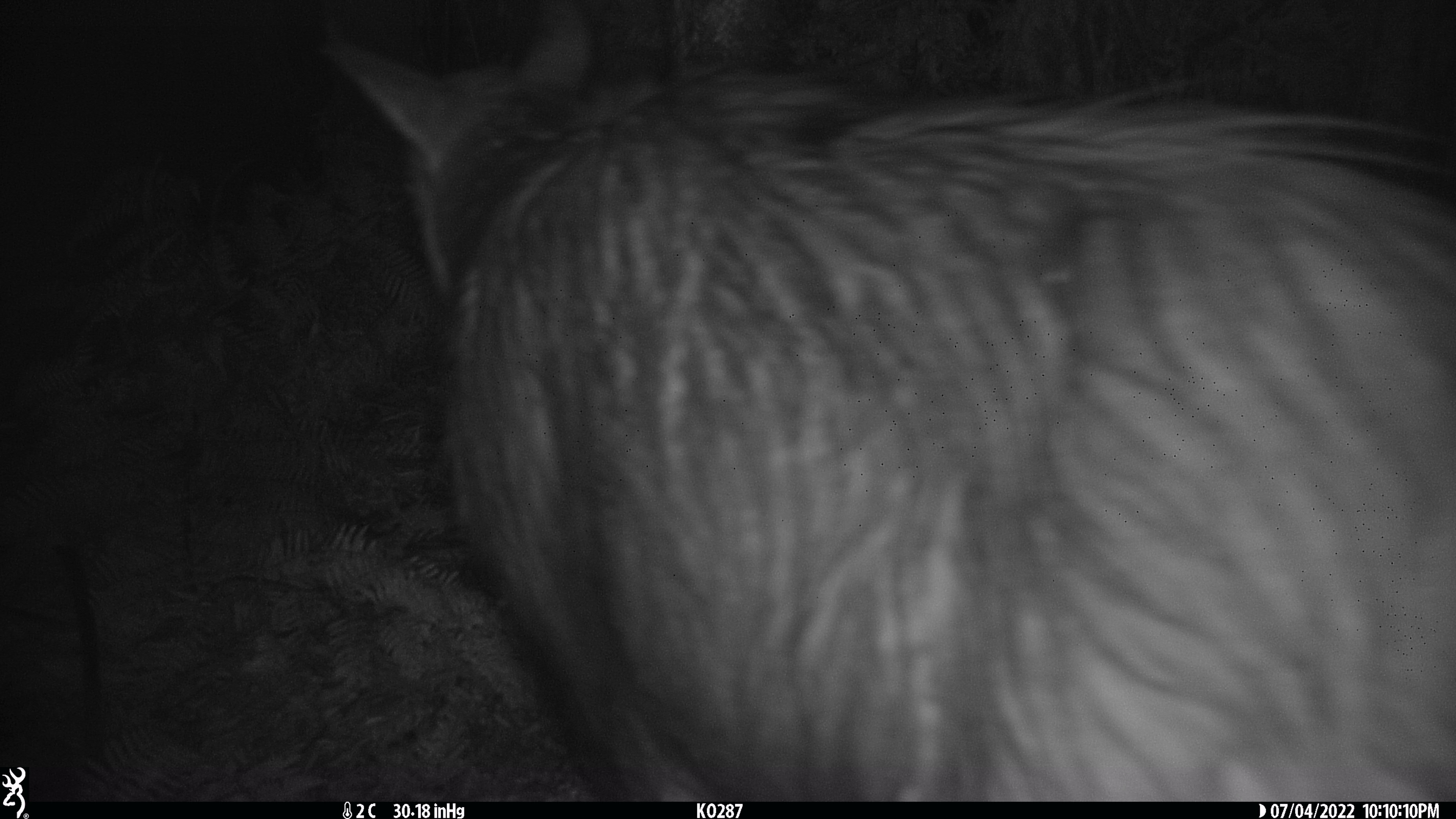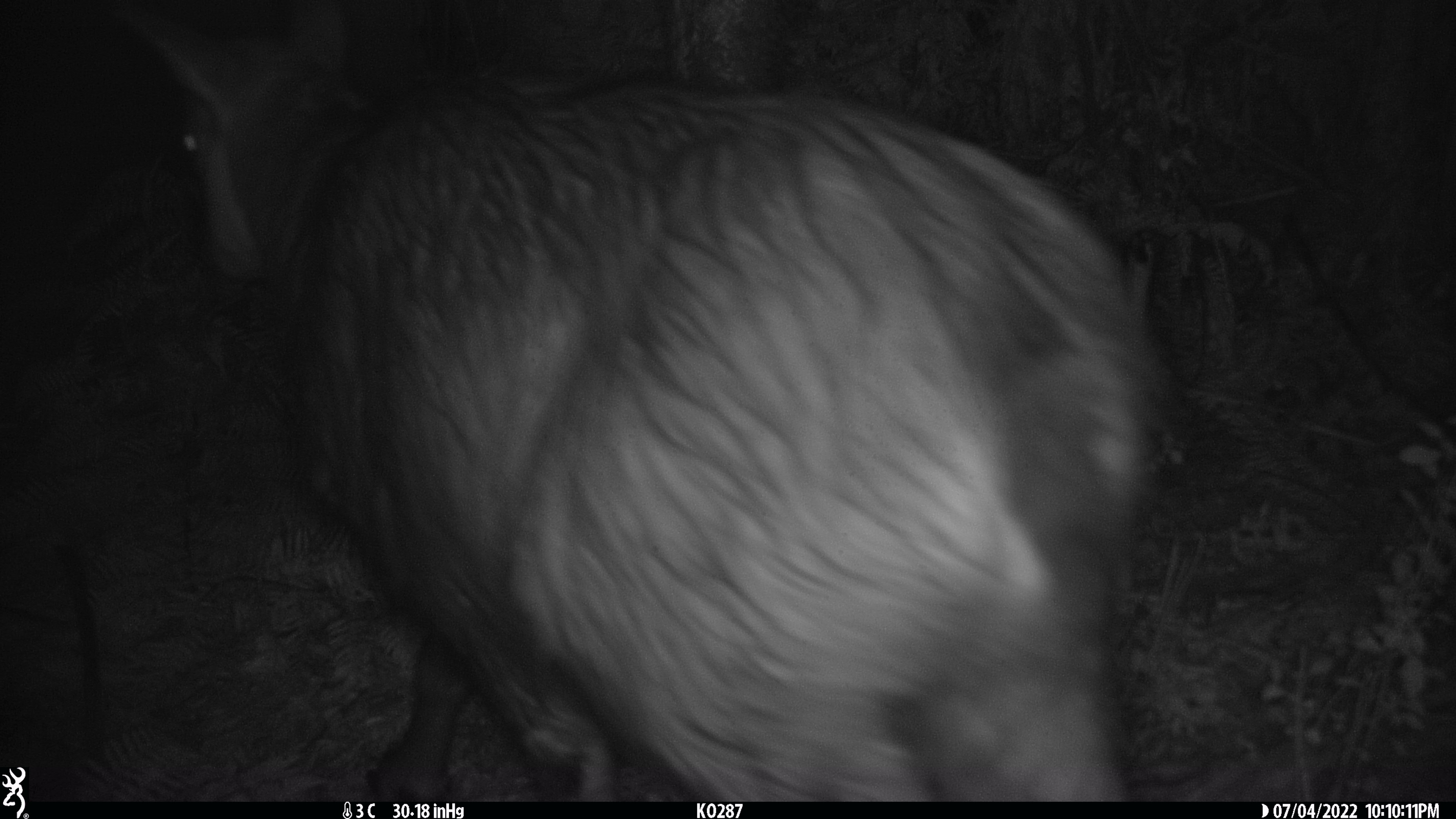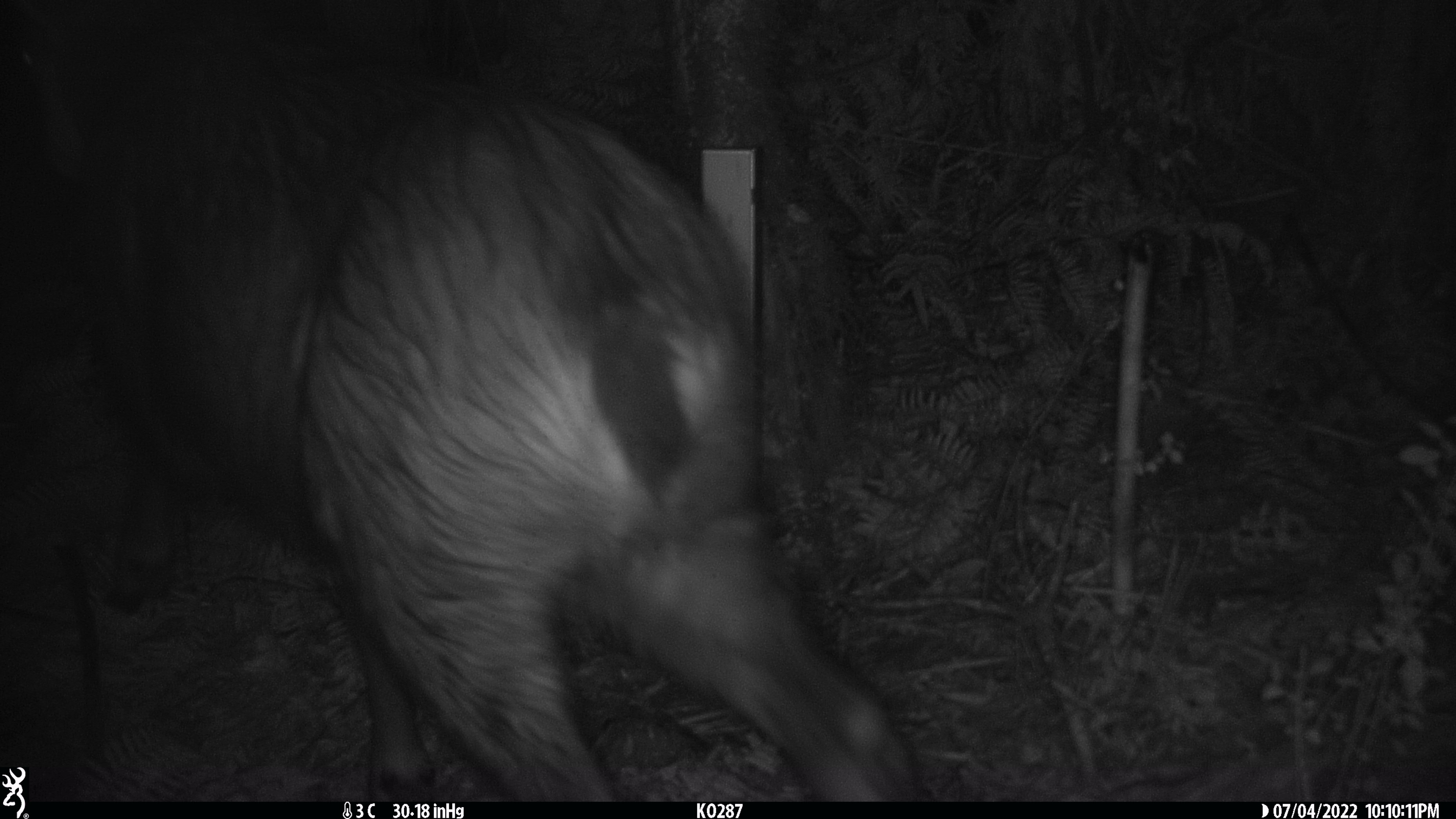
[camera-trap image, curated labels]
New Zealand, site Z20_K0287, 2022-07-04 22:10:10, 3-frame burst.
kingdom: Animalia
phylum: Chordata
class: Mammalia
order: Artiodactyla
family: Bovidae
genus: Rupicapra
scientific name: Rupicapra rupicapra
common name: alpine chamois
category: chamois